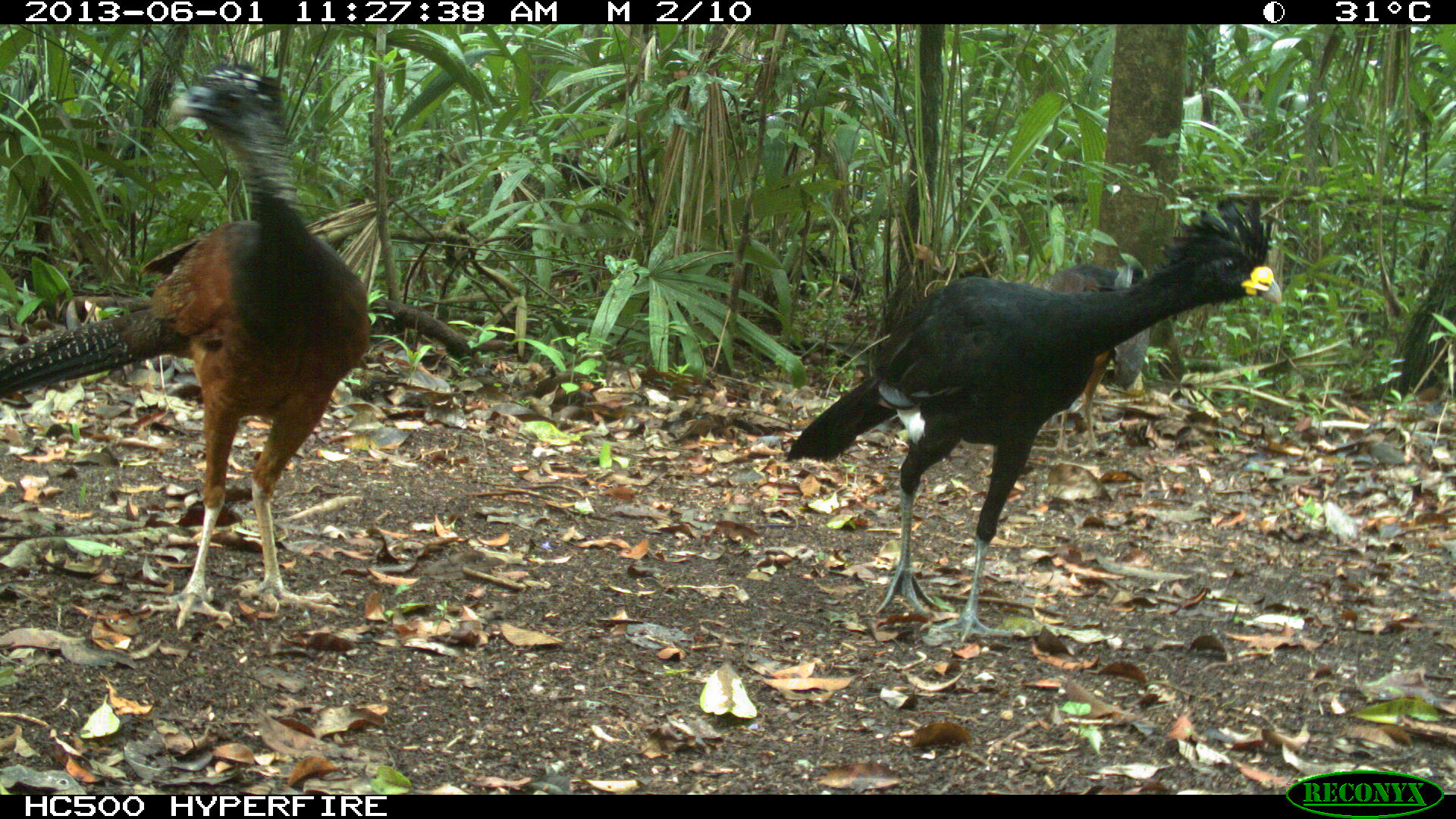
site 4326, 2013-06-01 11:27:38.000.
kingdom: Animalia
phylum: Chordata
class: Aves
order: Galliformes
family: Cracidae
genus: Crax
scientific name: Crax rubra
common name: great curassow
Crax rubra (great curassow), count 3.